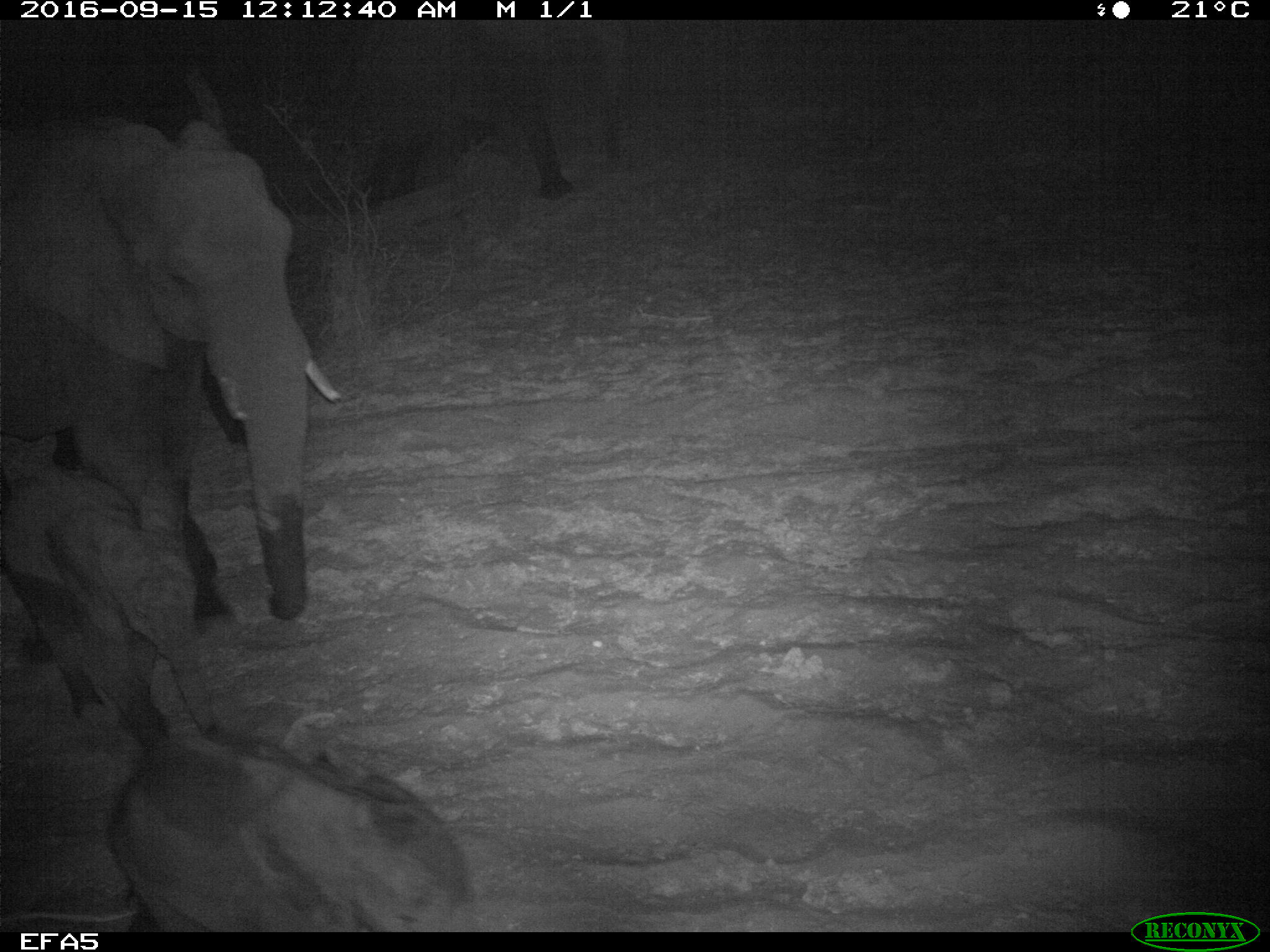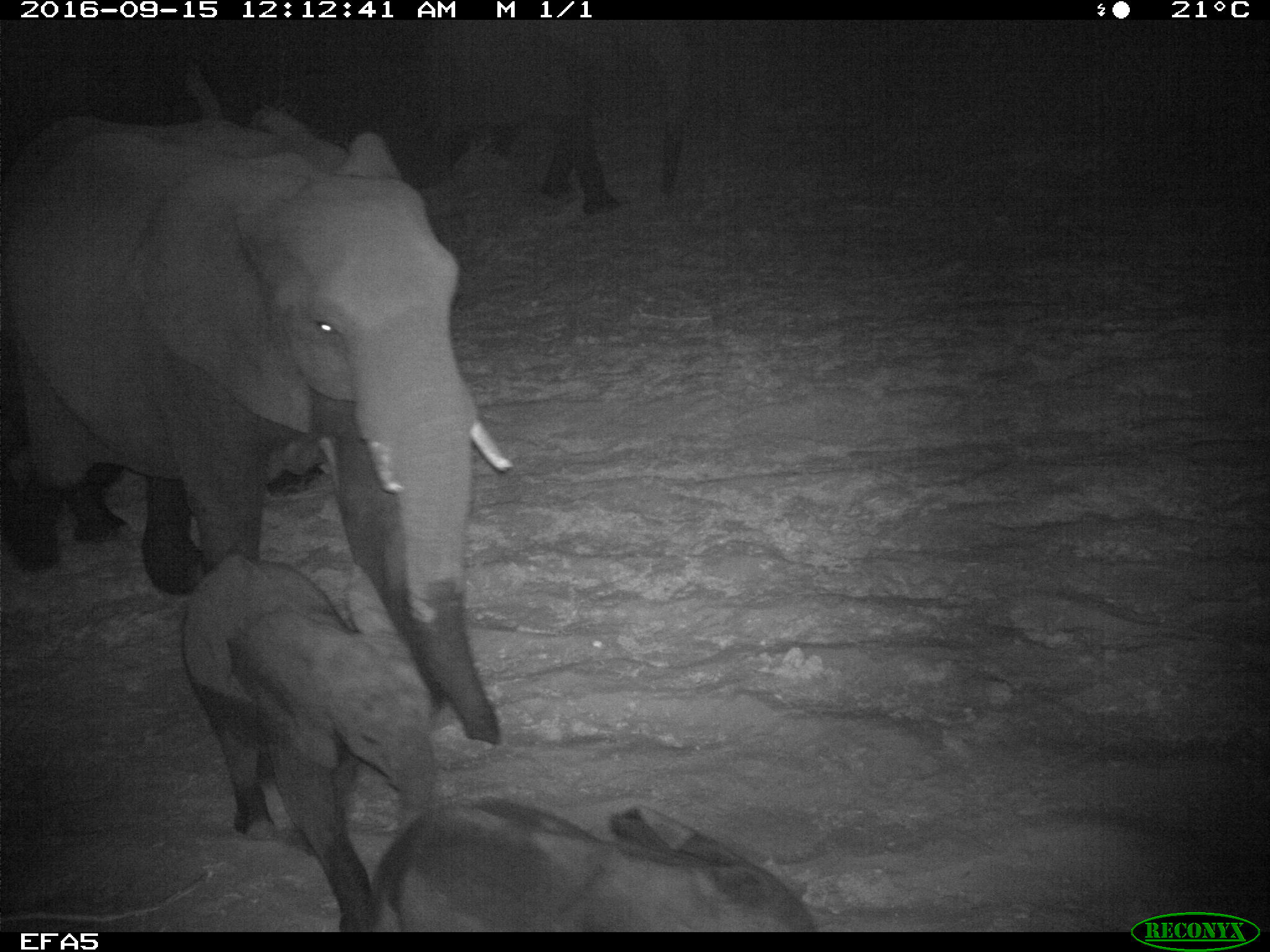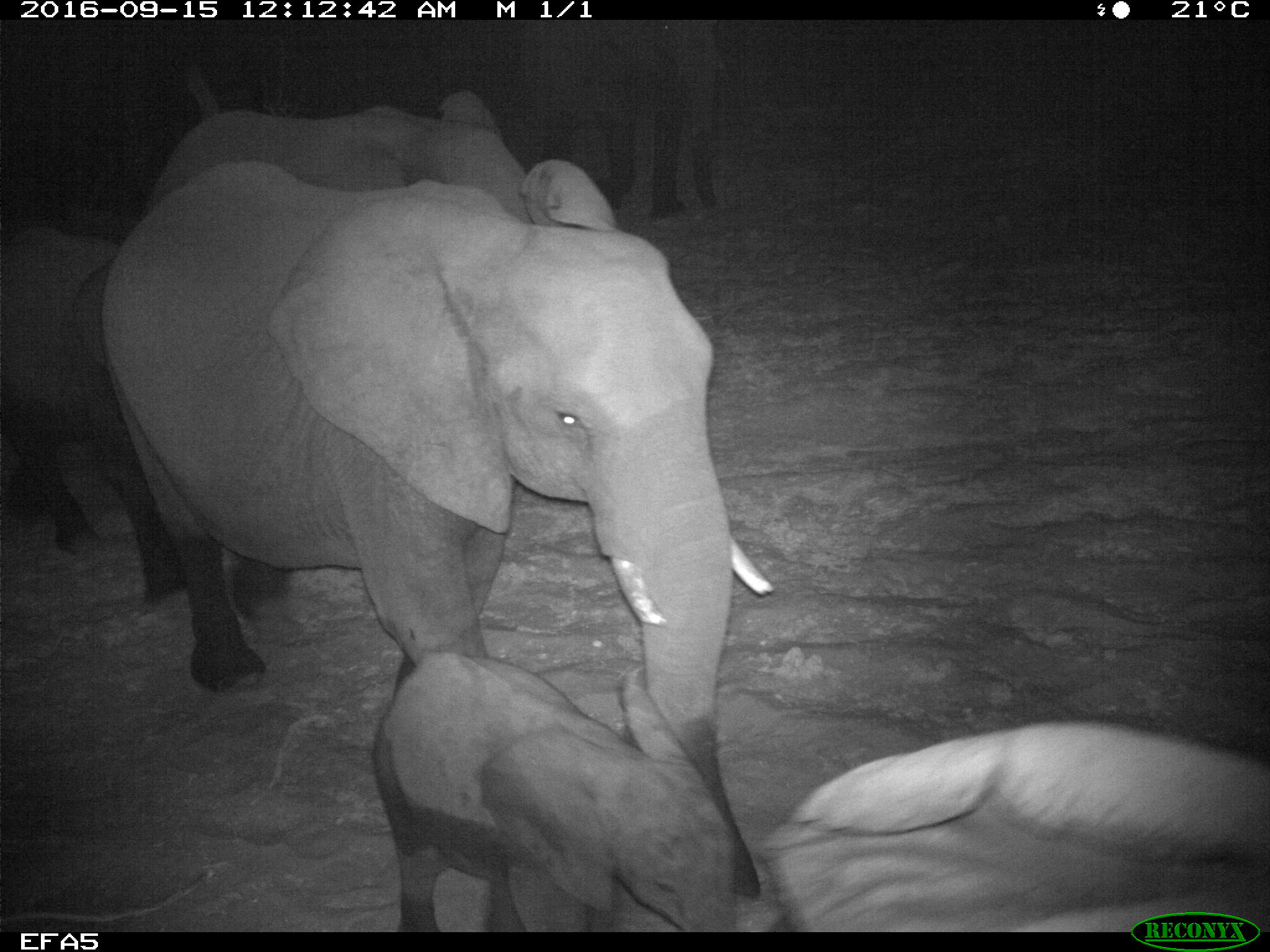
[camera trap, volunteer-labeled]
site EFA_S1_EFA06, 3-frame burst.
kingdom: Animalia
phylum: Chordata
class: Mammalia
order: Proboscidea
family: Elephantidae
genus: Loxodonta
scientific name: Loxodonta africana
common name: african bush elephant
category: elephant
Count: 3.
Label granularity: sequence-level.